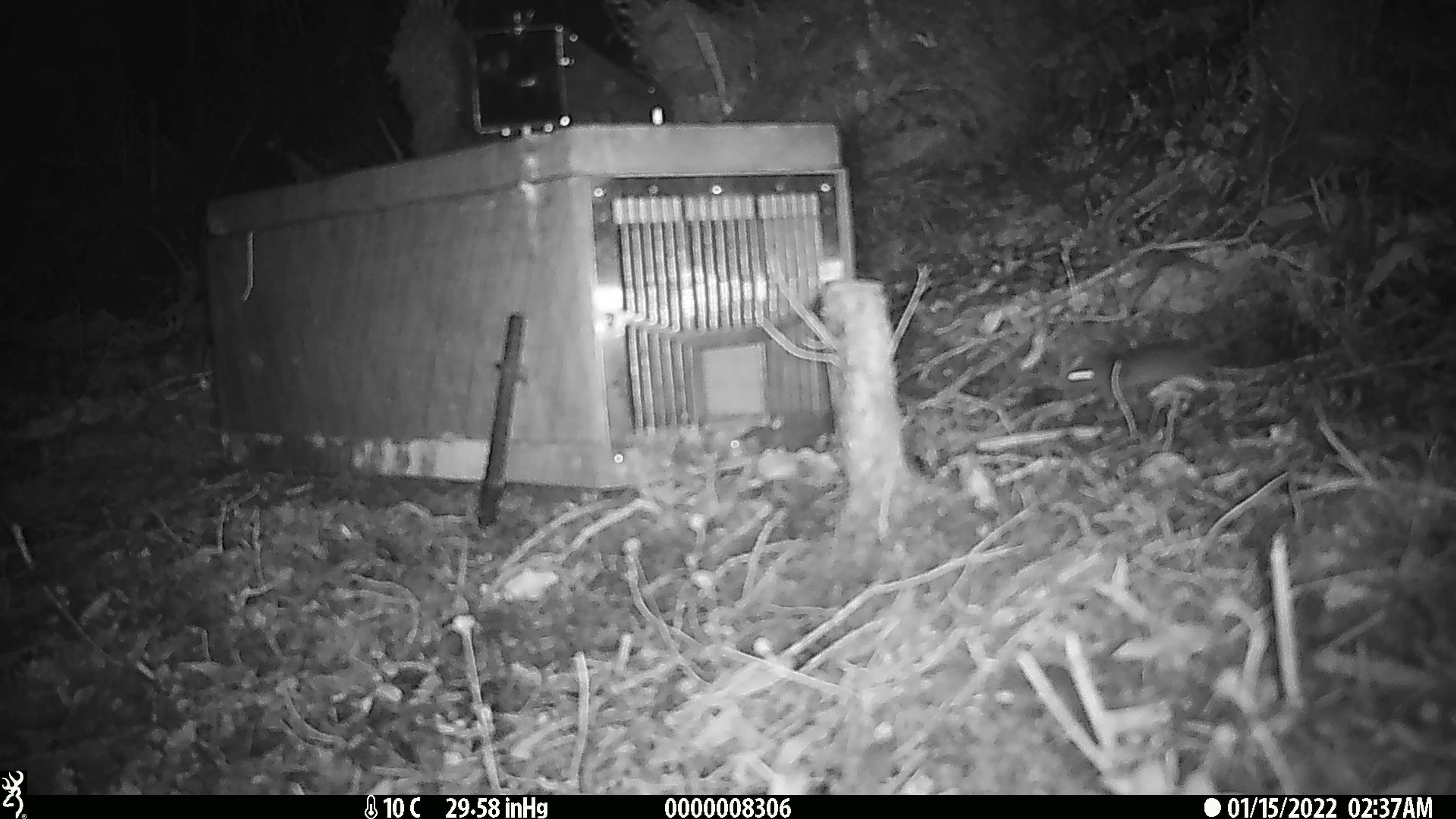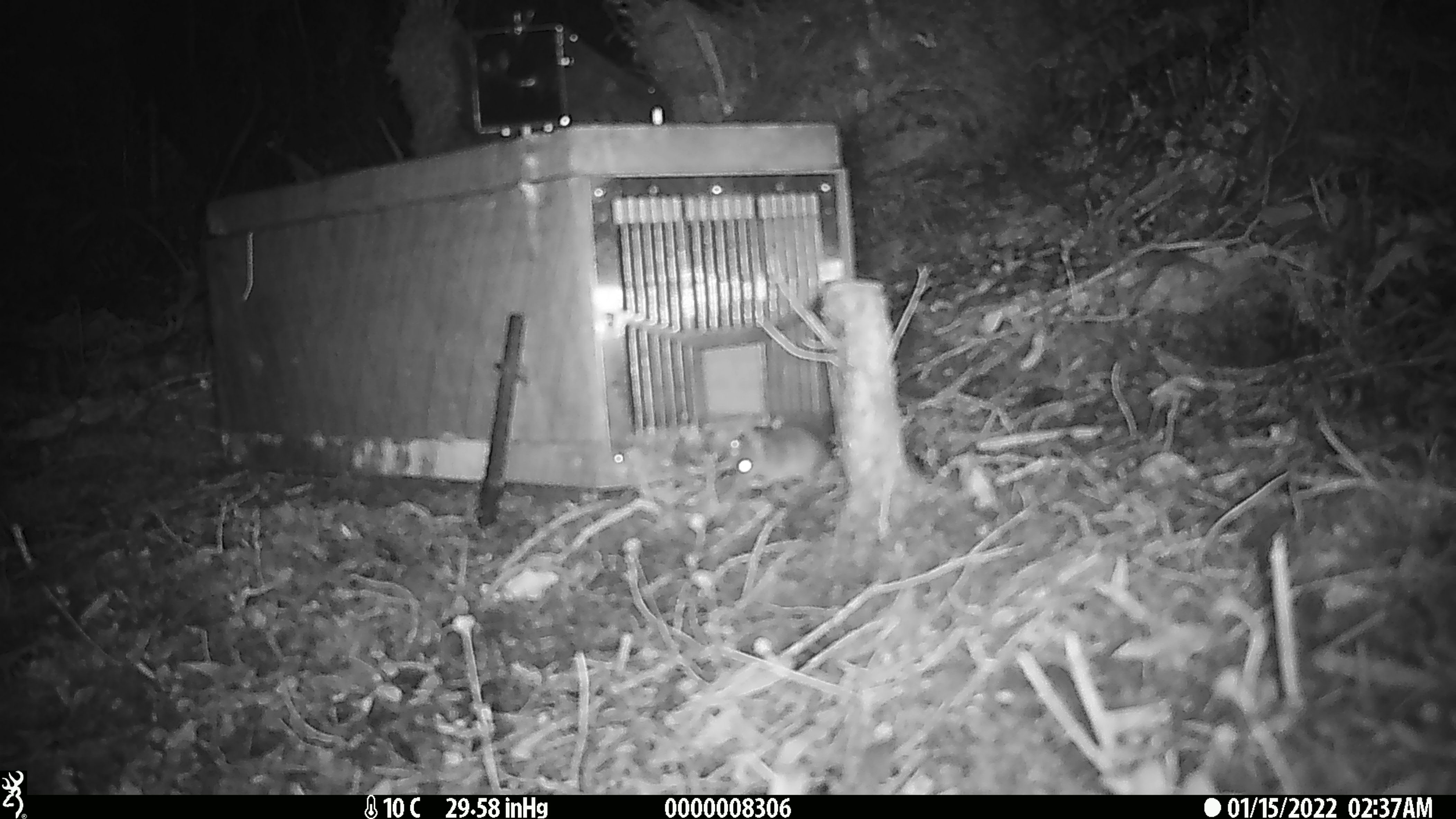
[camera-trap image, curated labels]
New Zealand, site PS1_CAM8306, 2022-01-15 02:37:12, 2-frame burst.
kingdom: Animalia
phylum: Chordata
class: Mammalia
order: Rodentia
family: Muridae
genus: Mus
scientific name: Mus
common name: mouse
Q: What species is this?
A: Mouse (Mus).